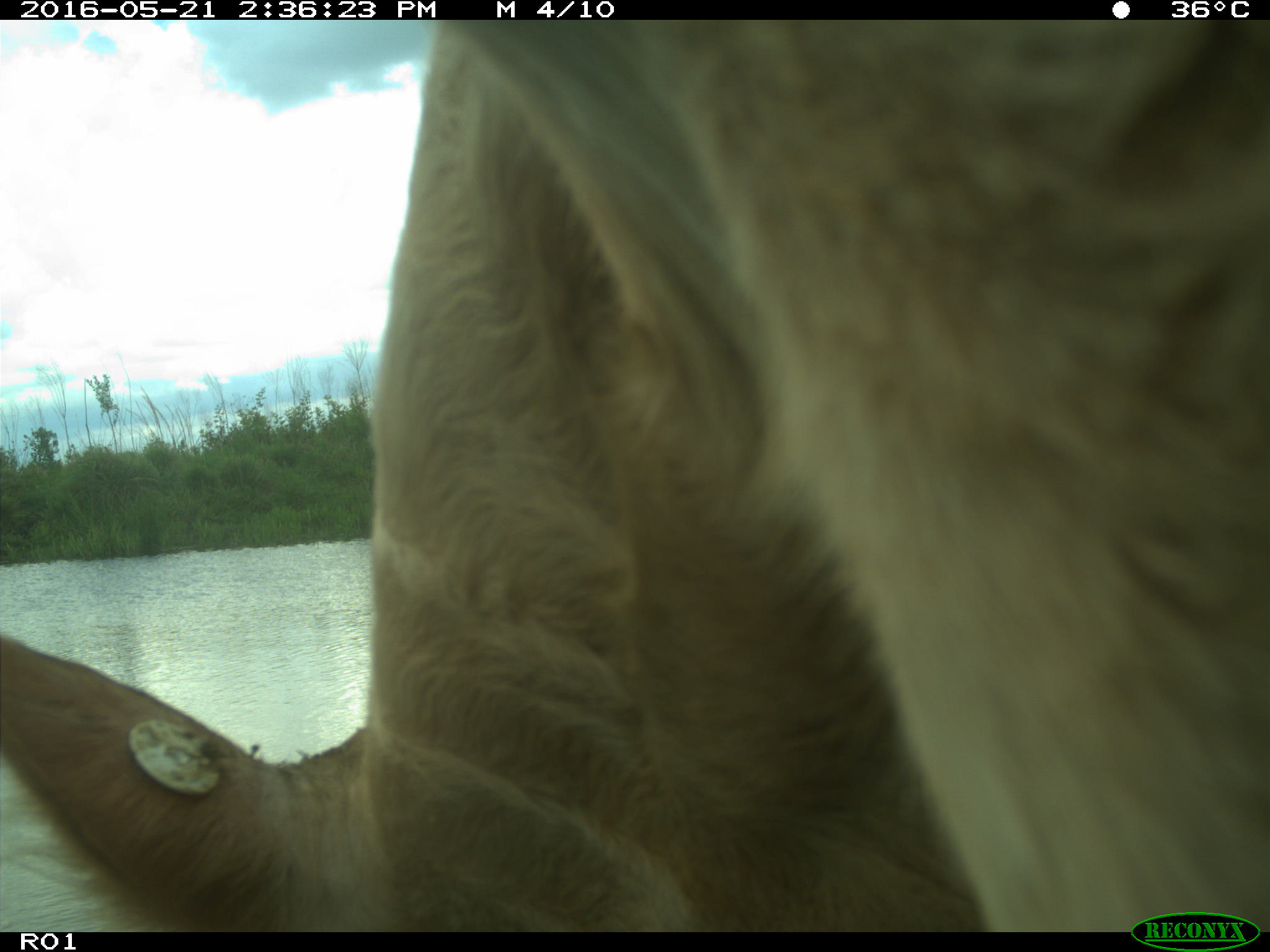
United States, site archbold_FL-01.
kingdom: Animalia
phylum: Chordata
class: Mammalia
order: Artiodactyla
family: Bovidae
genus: Bos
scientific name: Bos taurus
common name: domestic cow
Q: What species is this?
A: Bos taurus (domestic cow).